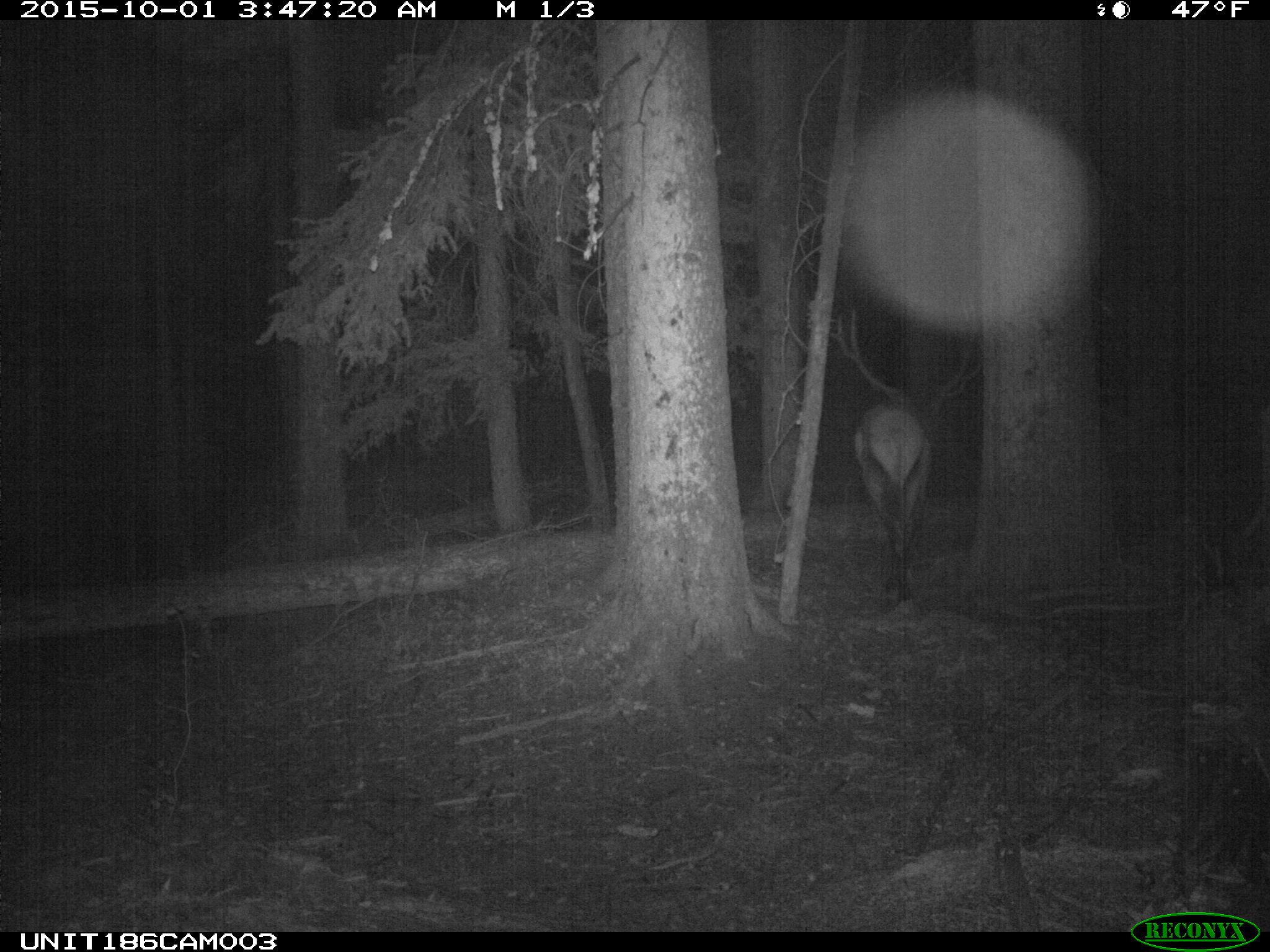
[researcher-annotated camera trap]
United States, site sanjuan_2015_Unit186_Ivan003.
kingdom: Animalia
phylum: Chordata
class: Mammalia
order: Artiodactyla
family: Cervidae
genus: Cervus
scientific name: Cervus elaphus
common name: red deer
Cervus elaphus (red deer).